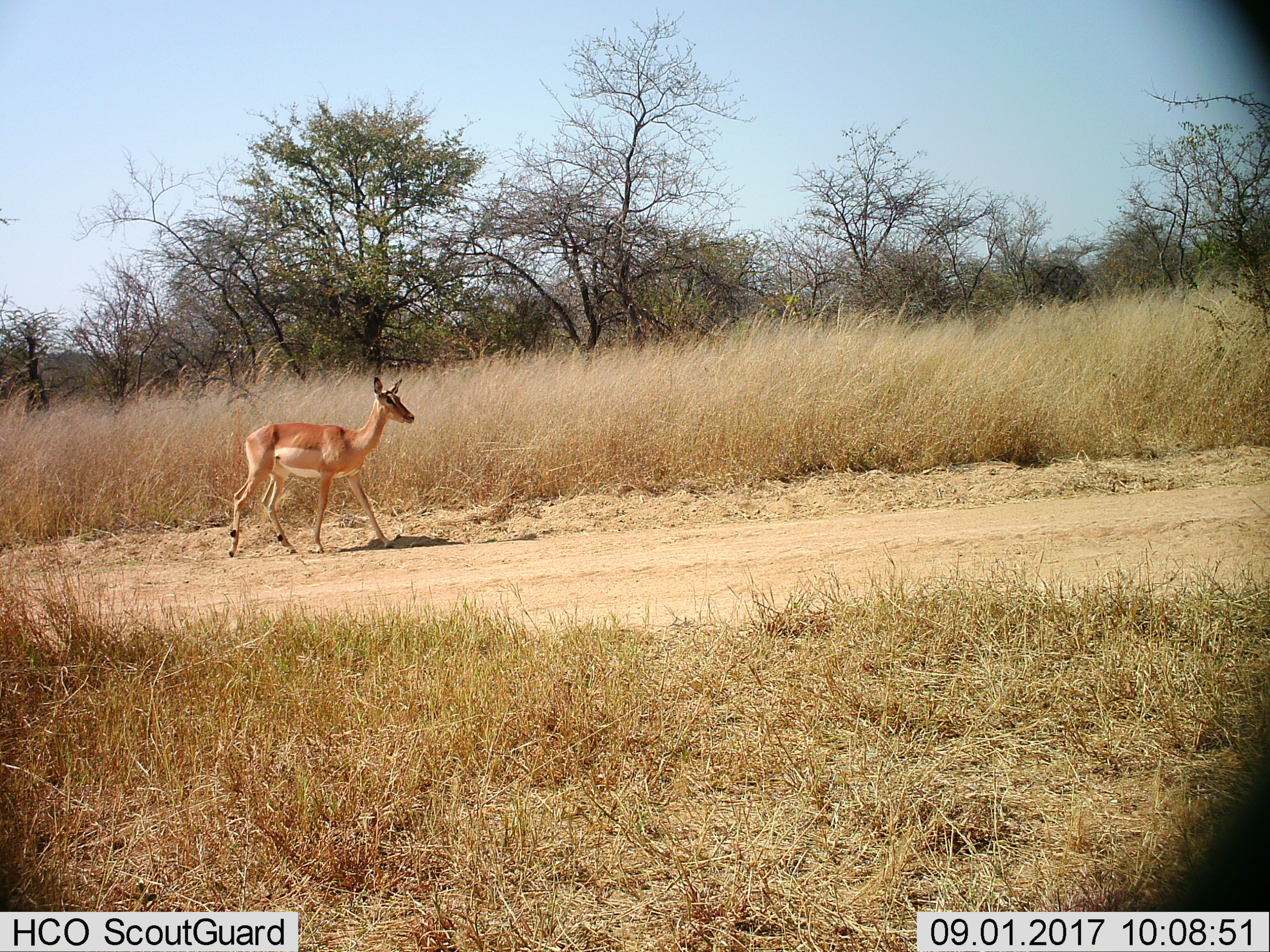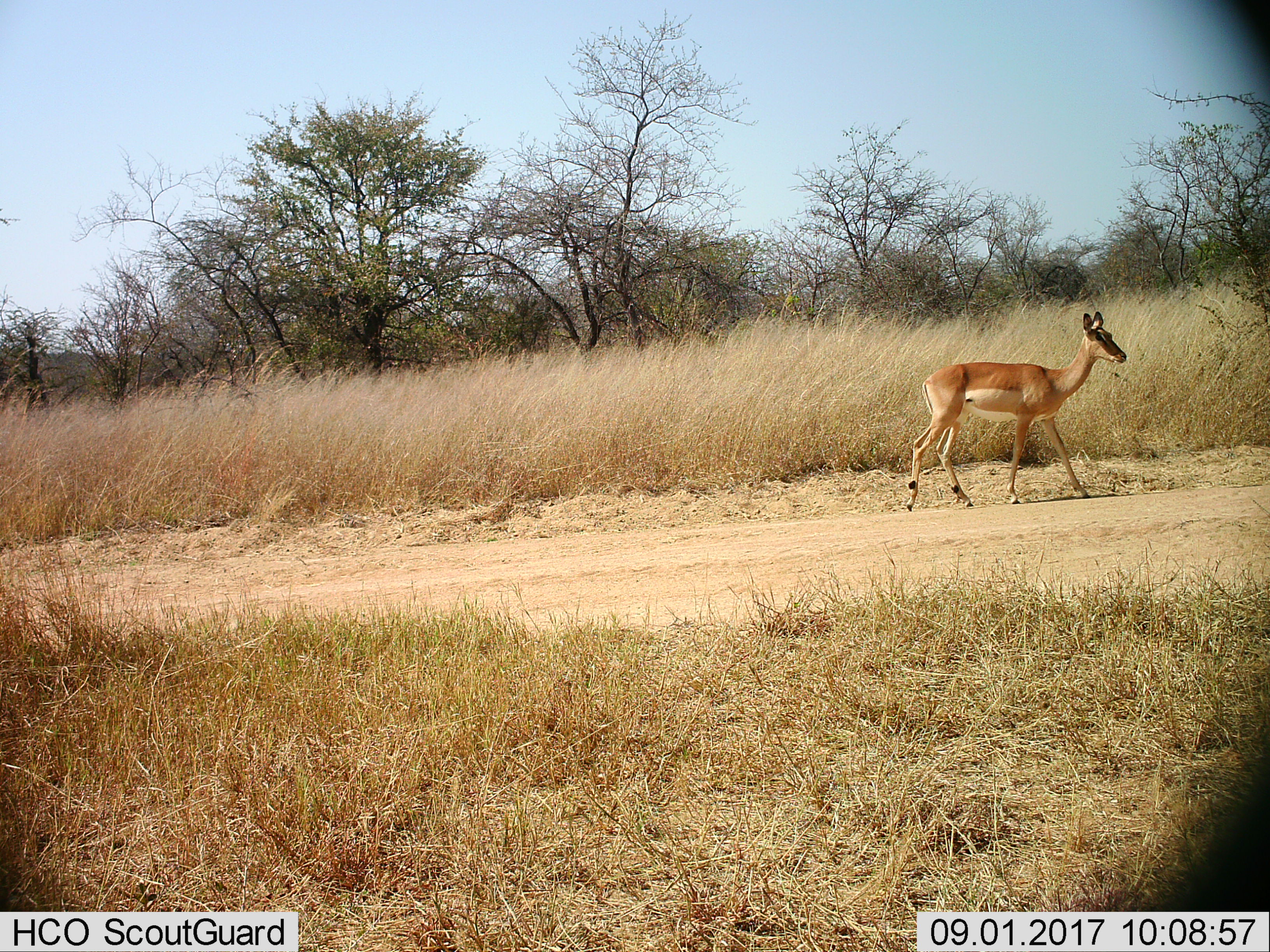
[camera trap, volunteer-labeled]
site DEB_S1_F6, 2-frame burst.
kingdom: Animalia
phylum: Chordata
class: Mammalia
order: Artiodactyla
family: Bovidae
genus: Aepyceros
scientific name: Aepyceros melampus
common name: impala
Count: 1.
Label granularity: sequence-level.